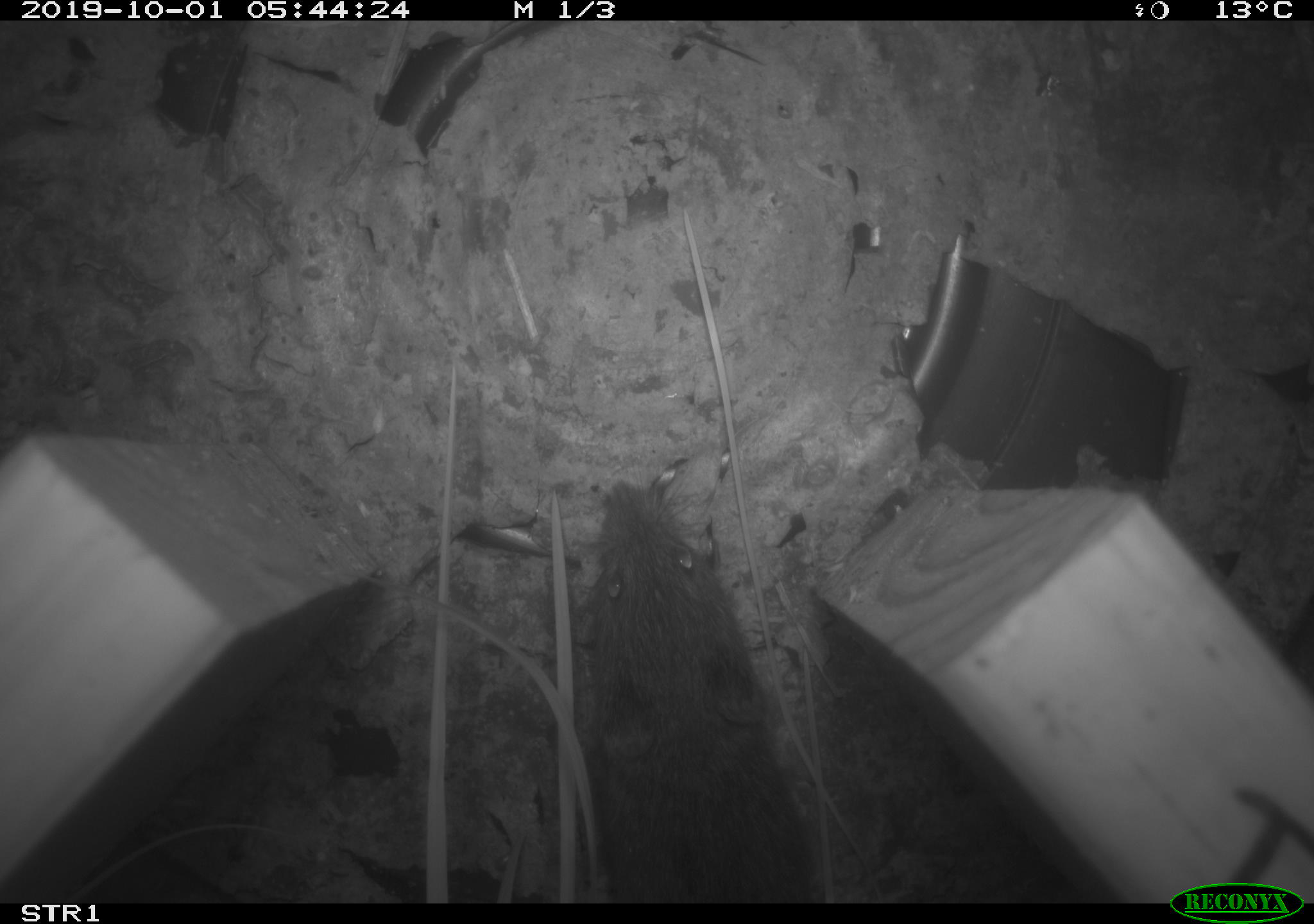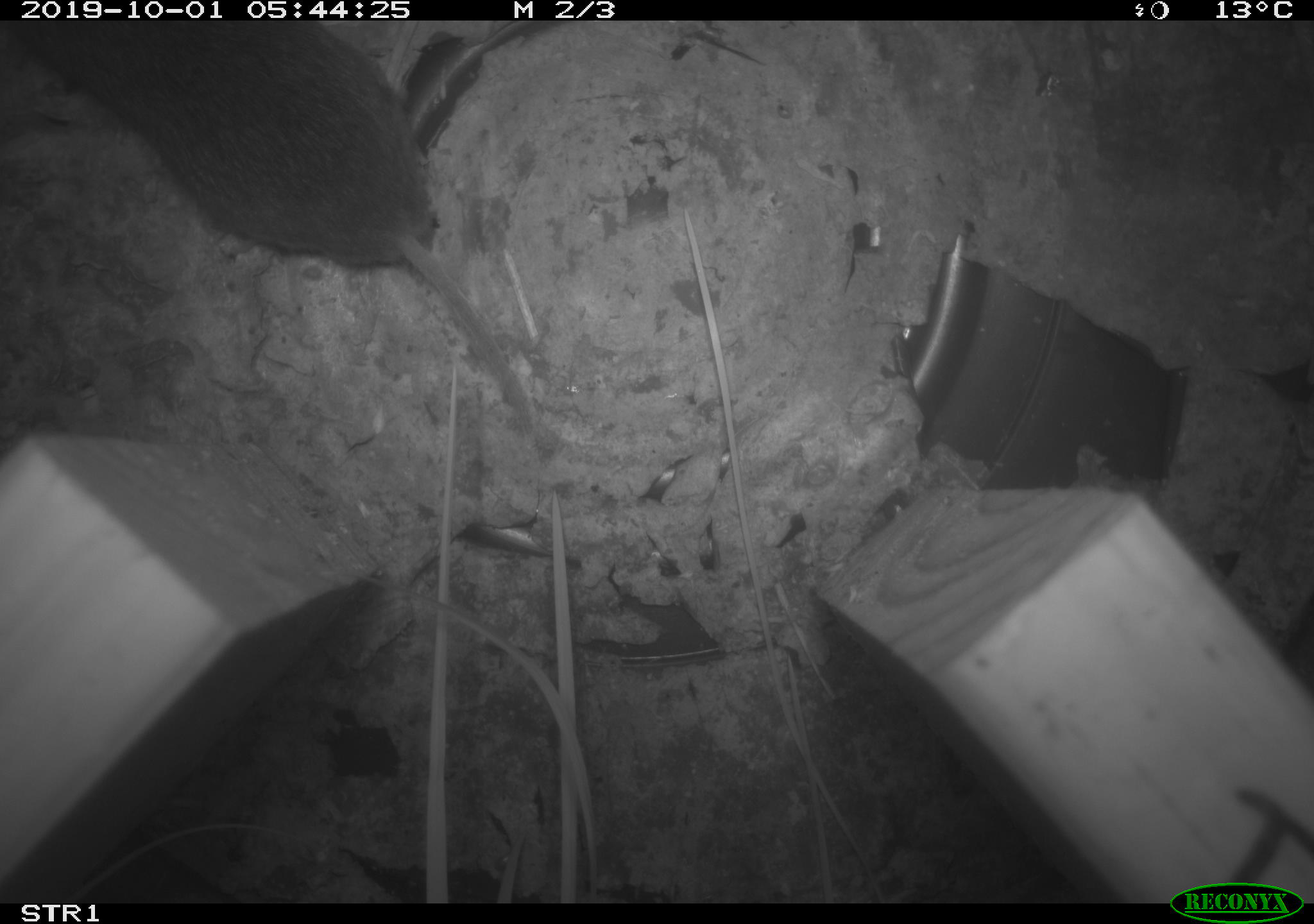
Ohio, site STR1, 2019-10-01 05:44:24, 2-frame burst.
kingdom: Animalia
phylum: Chordata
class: Mammalia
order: Rodentia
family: Cricetidae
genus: Microtus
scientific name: Microtus pennsylvanicus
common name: meadow vole